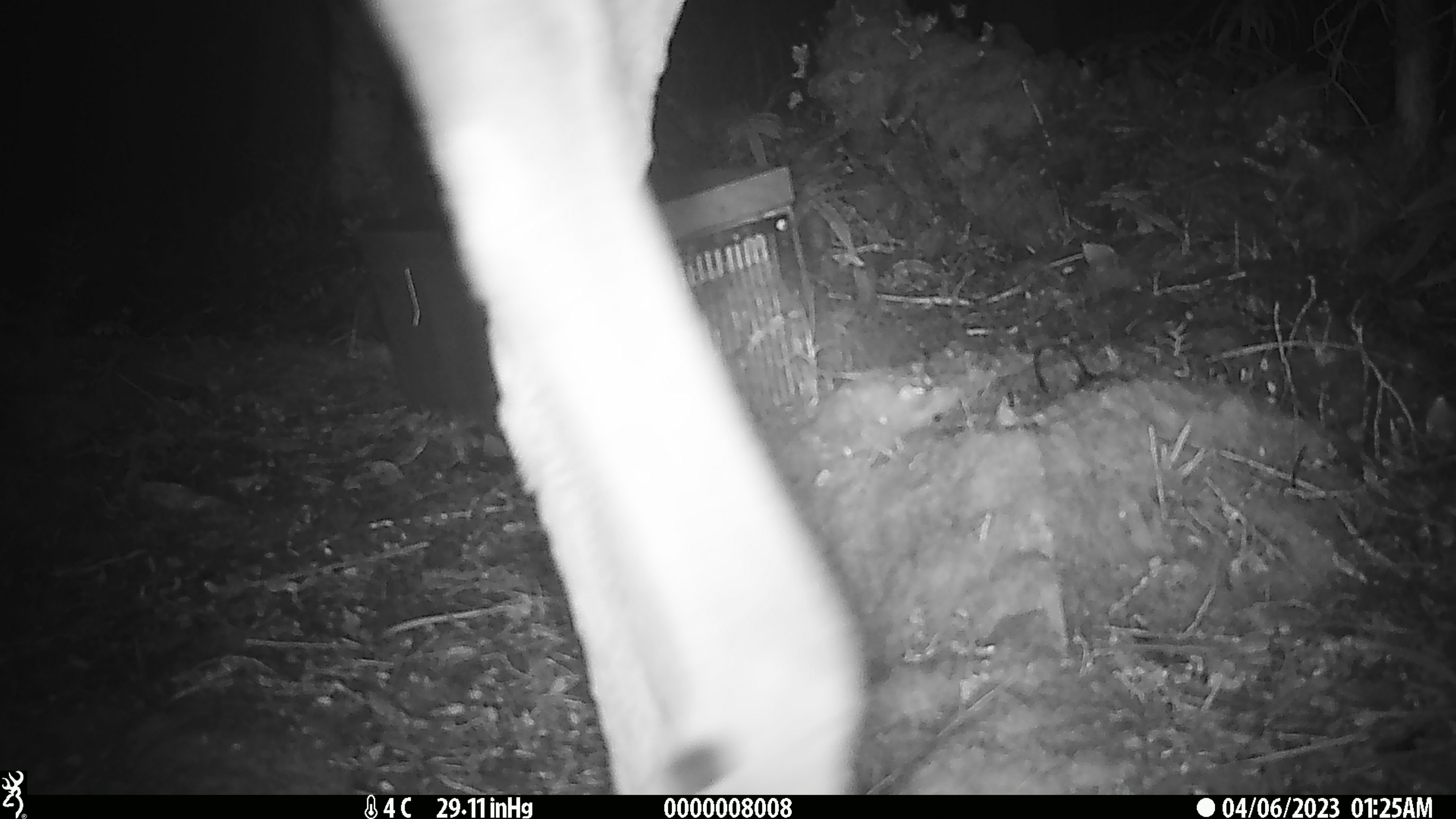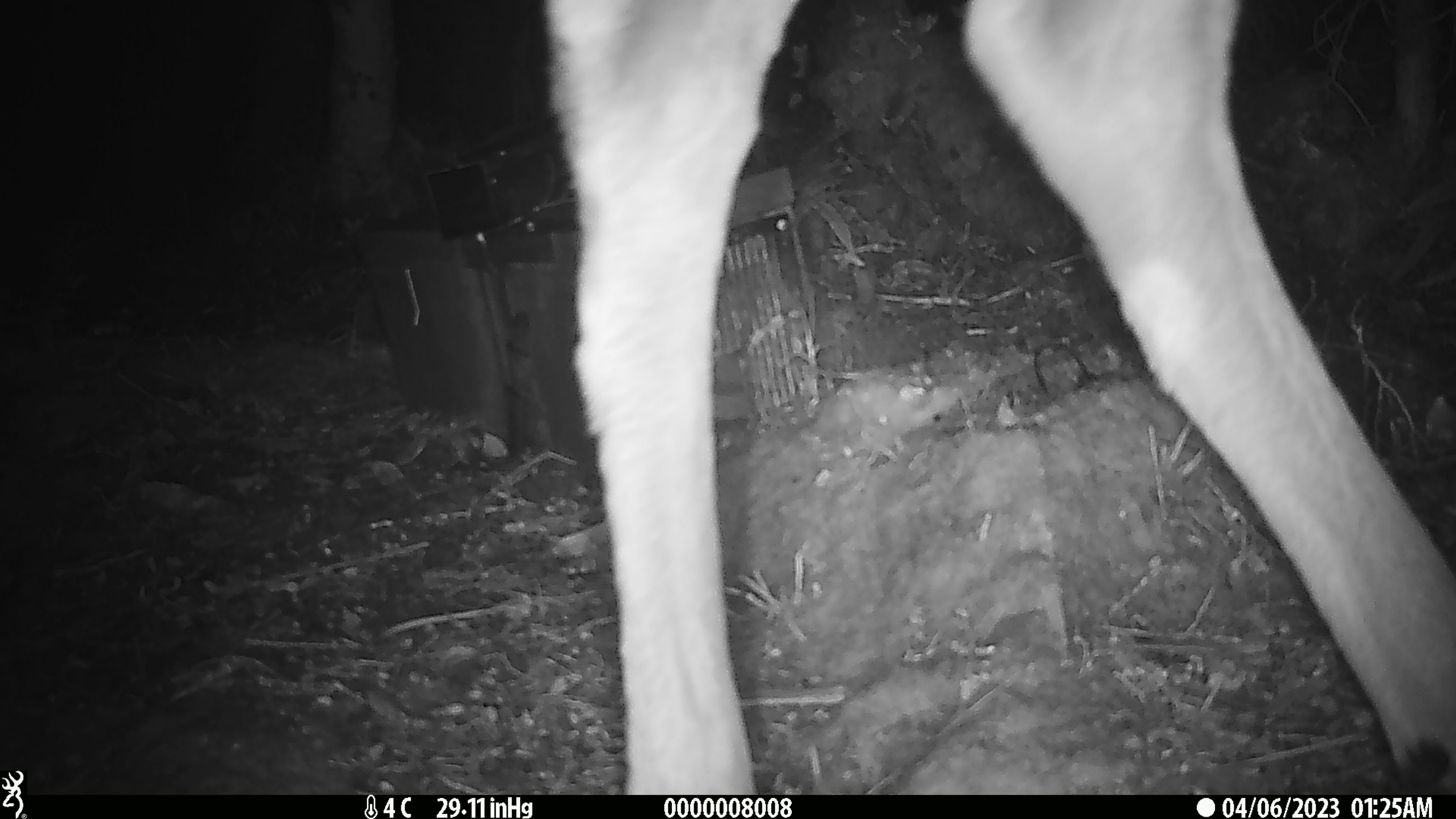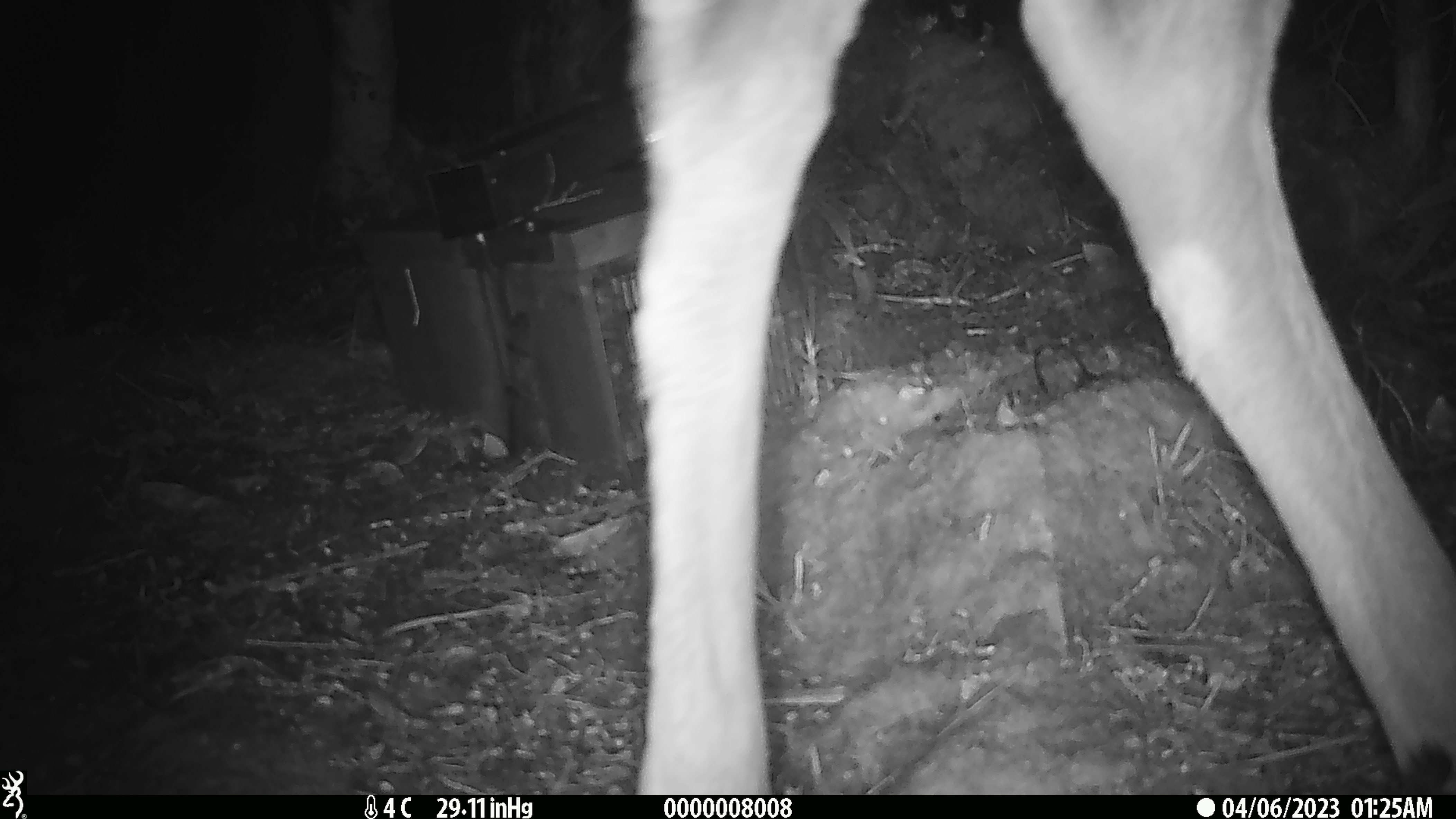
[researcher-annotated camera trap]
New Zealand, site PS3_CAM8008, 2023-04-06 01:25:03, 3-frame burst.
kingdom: Animalia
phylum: Chordata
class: Mammalia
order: Artiodactyla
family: Cervidae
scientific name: Cervidae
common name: deer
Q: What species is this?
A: Deer (Cervidae).